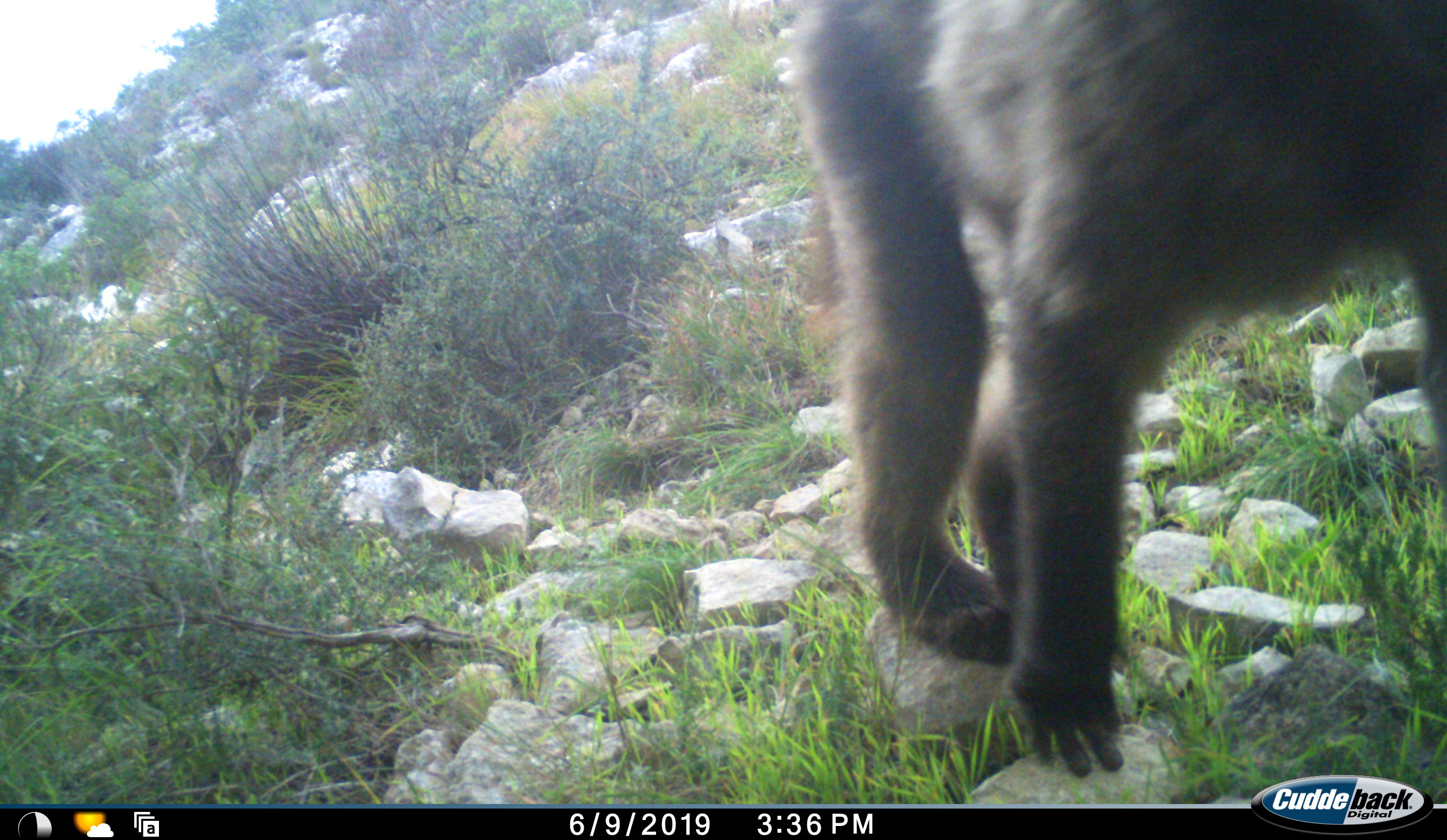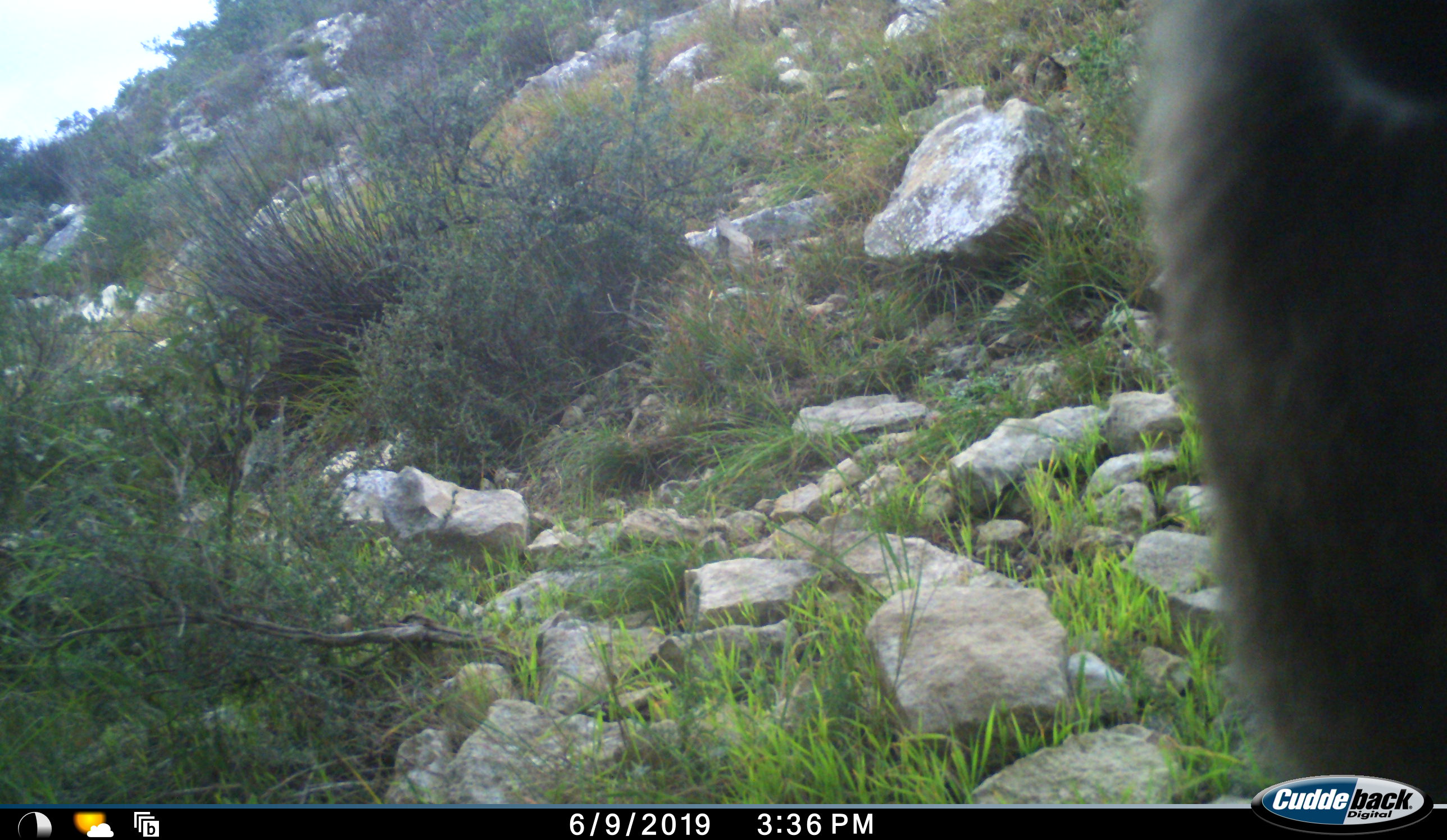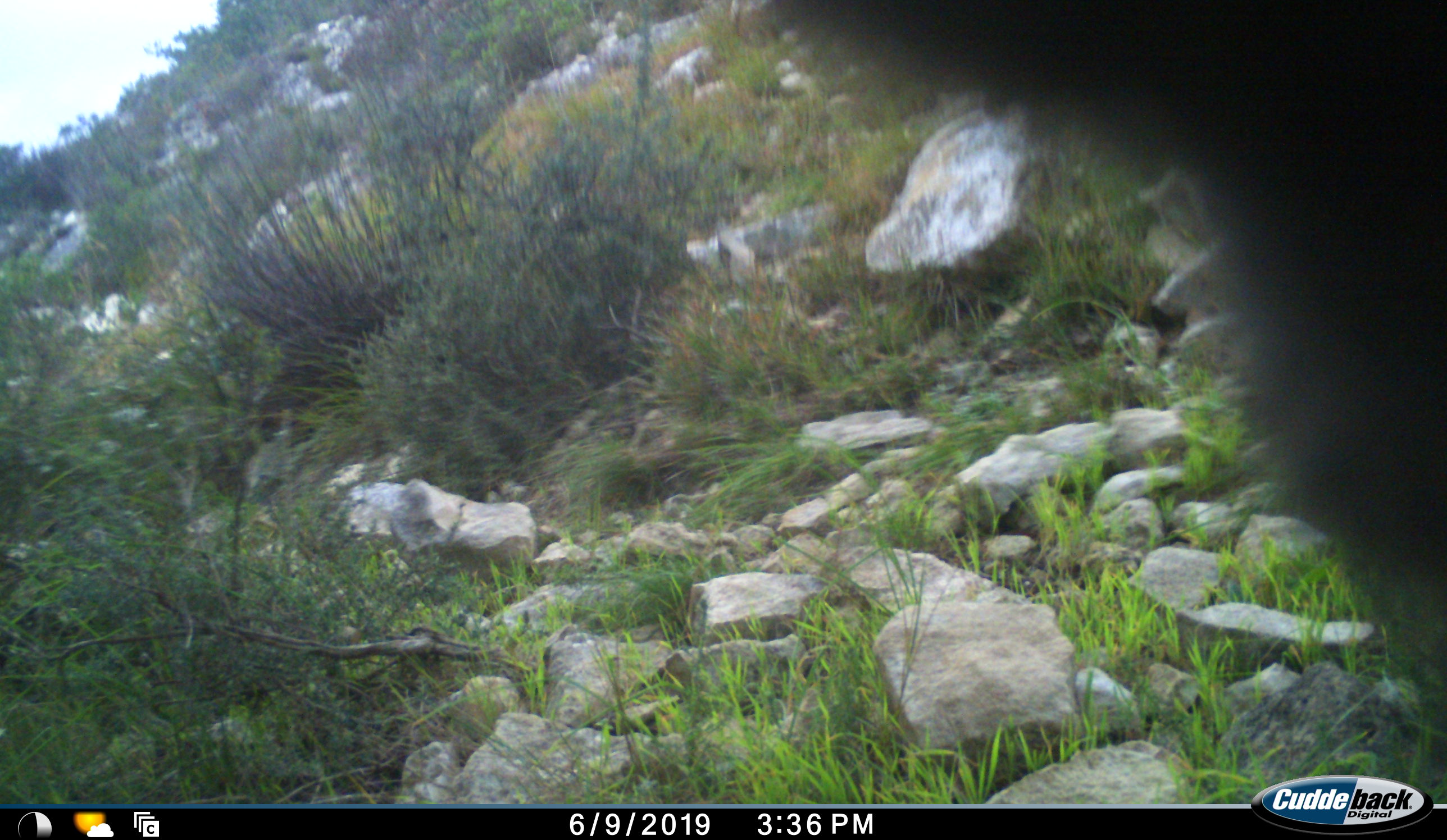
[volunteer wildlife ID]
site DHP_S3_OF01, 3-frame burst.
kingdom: Animalia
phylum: Chordata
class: Mammalia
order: Primates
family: Cercopithecidae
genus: Papio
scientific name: Papio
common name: baboon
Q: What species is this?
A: Baboon (Papio).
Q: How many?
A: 1.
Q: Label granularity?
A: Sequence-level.